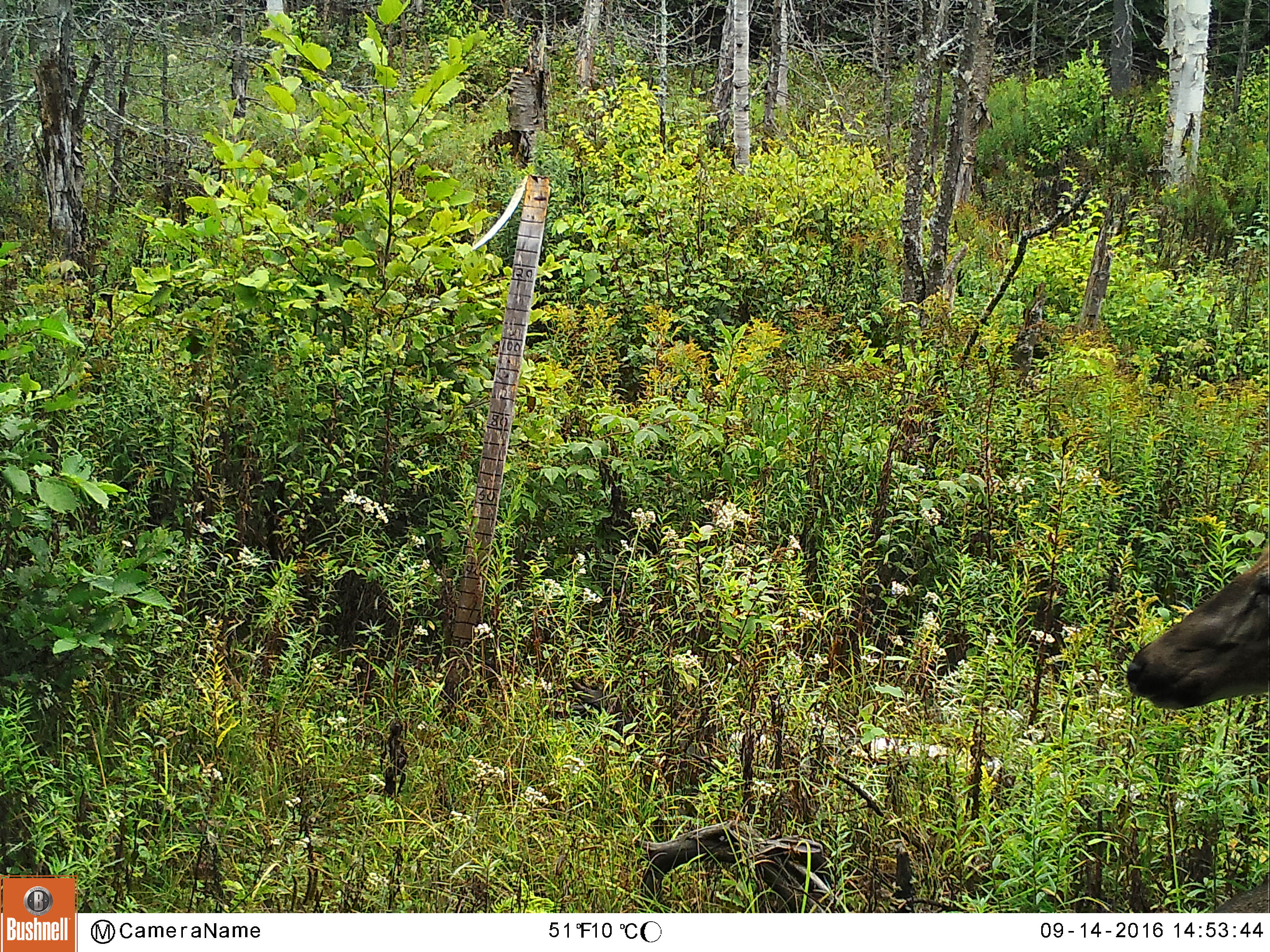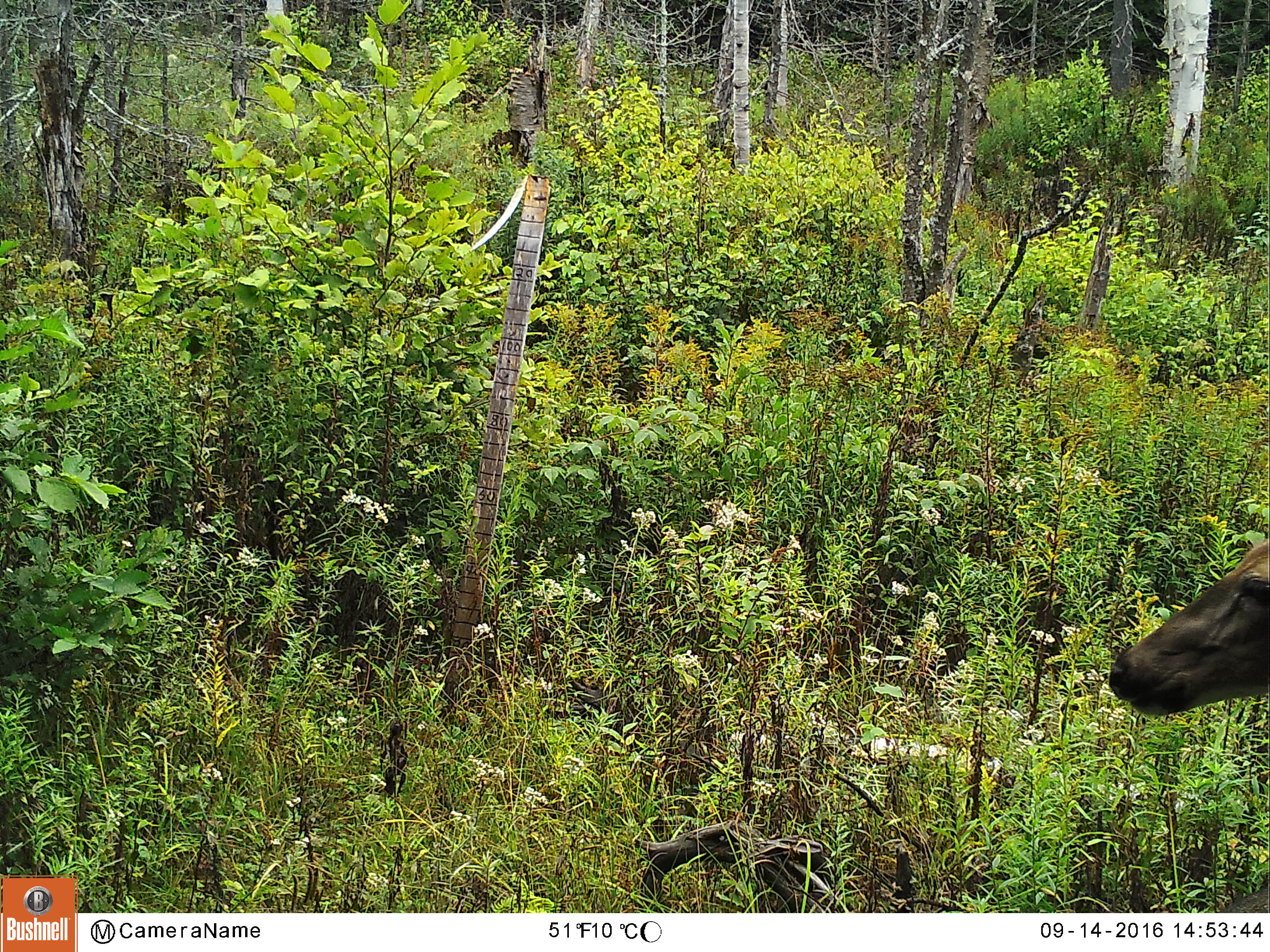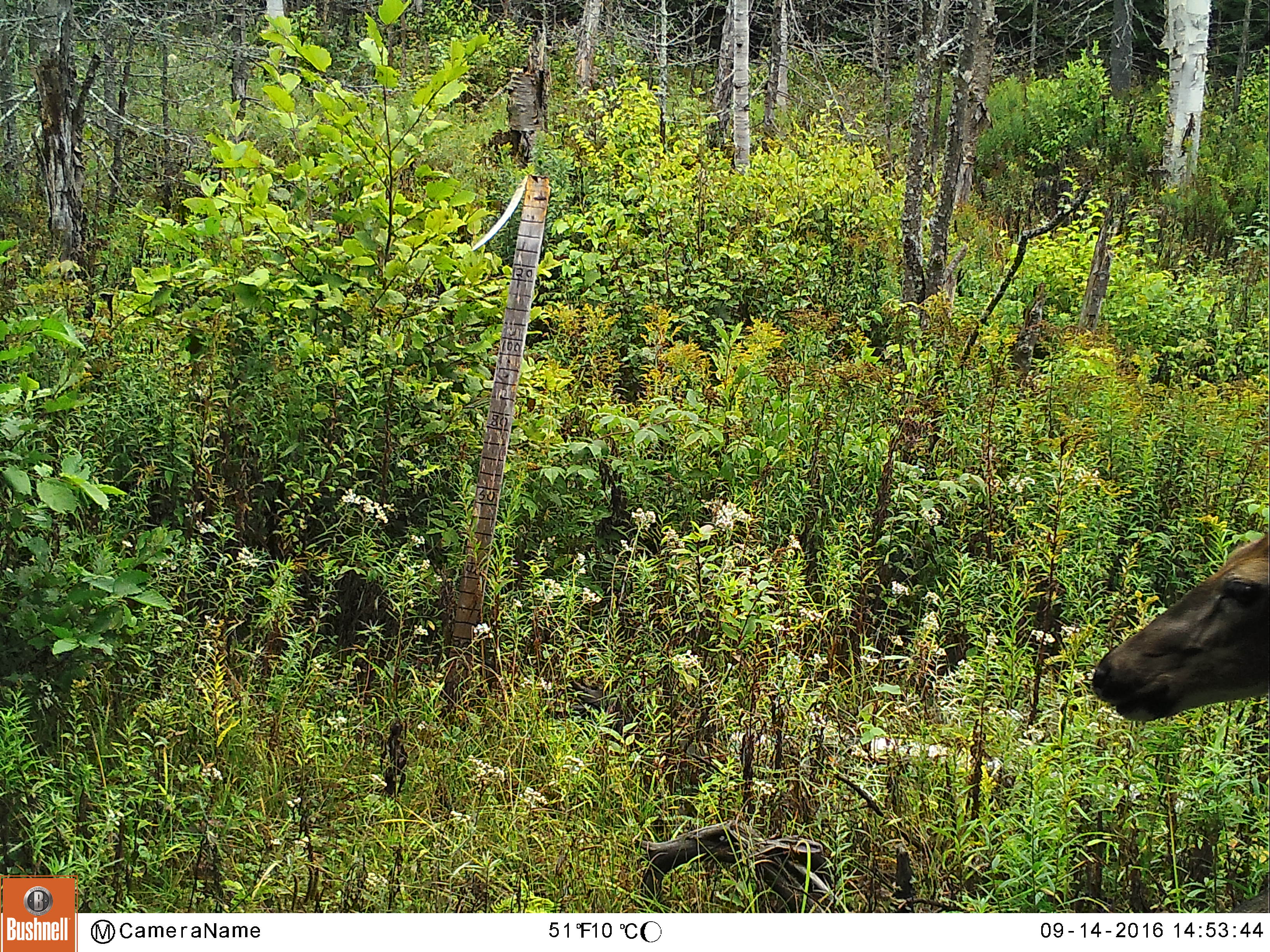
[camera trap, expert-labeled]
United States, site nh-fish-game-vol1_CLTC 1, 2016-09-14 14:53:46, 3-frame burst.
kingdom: Animalia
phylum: Chordata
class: Mammalia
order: Artiodactyla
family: Cervidae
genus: Odocoileus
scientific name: Odocoileus virginianus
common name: white-tailed deer